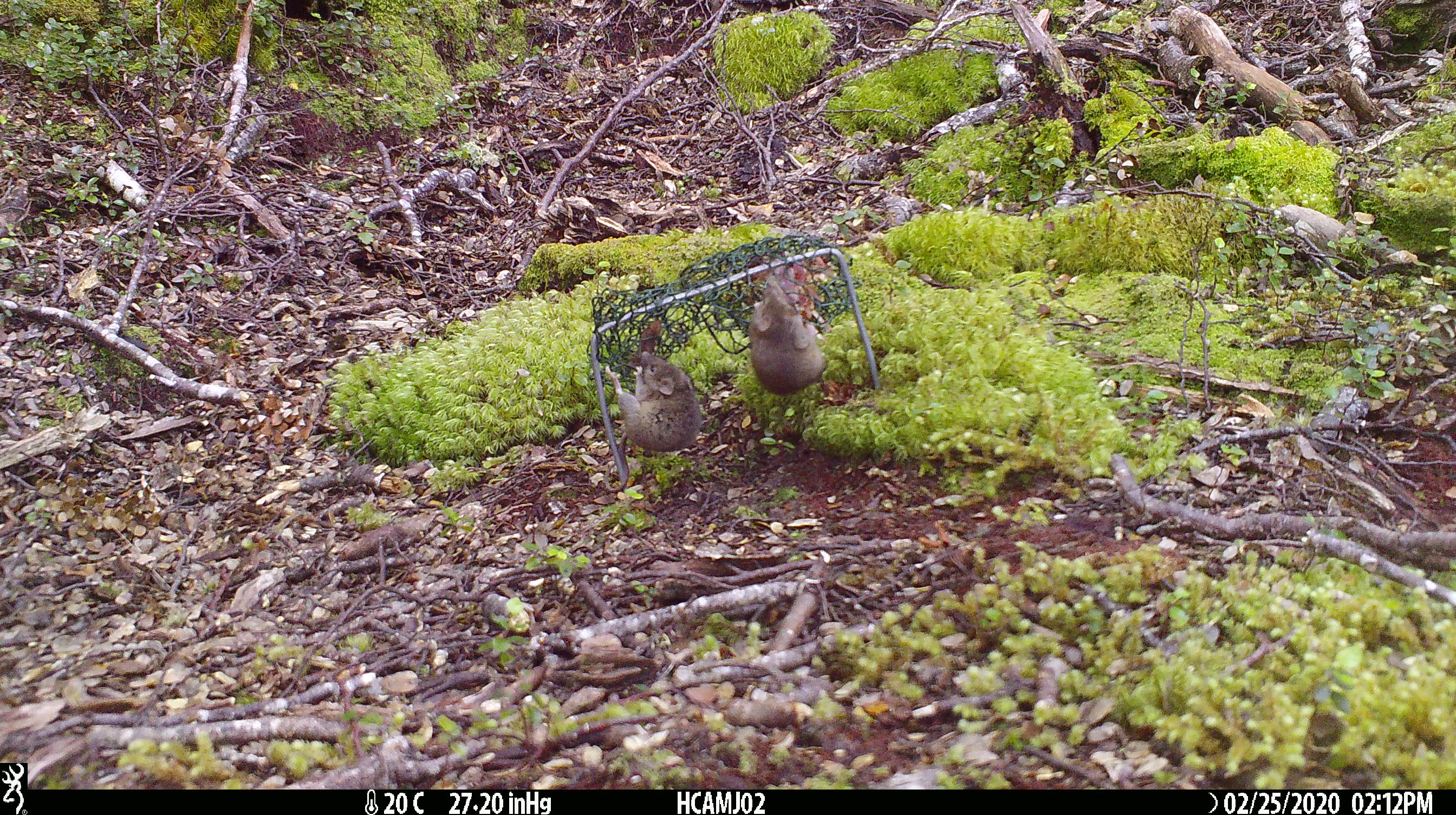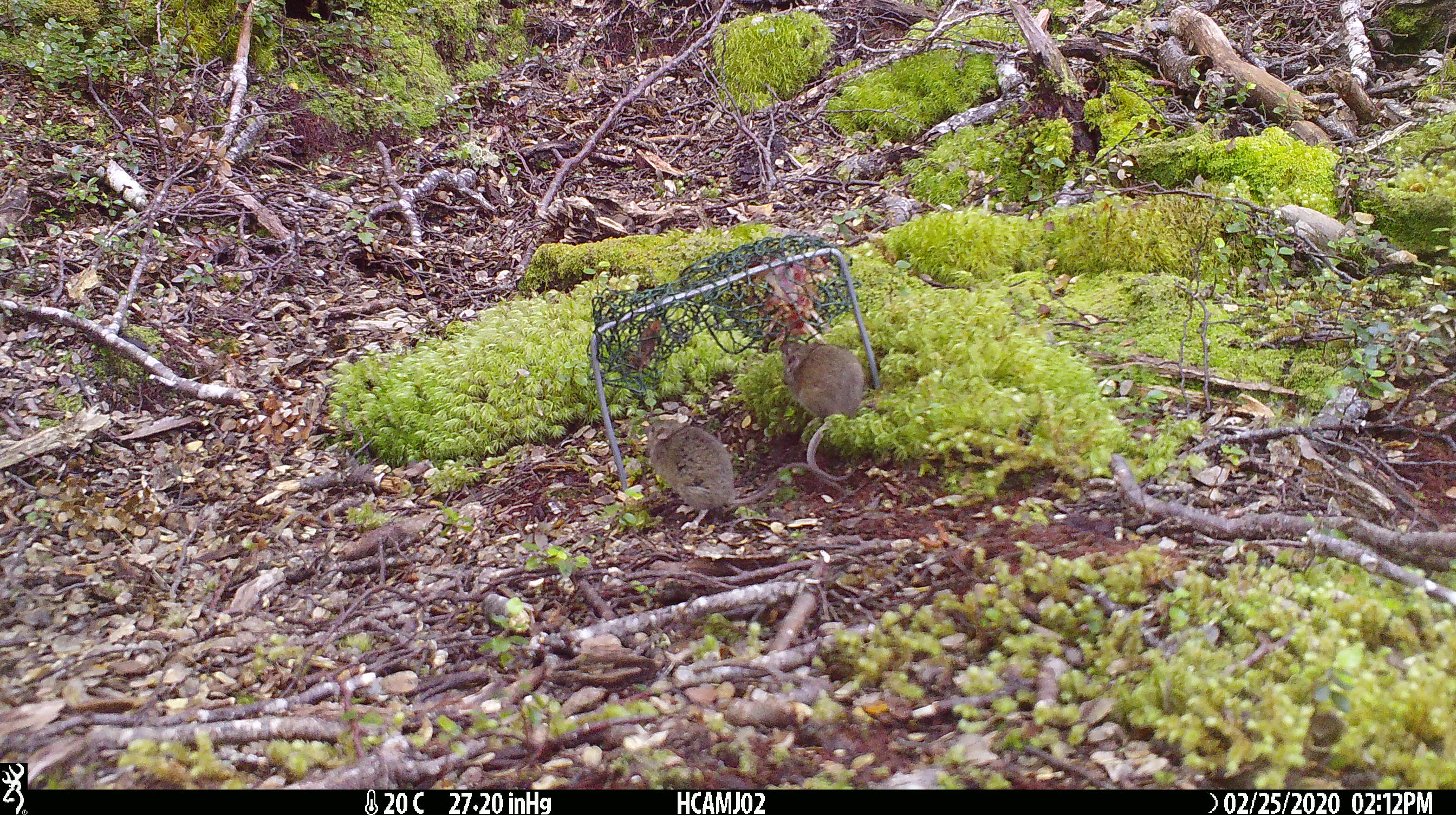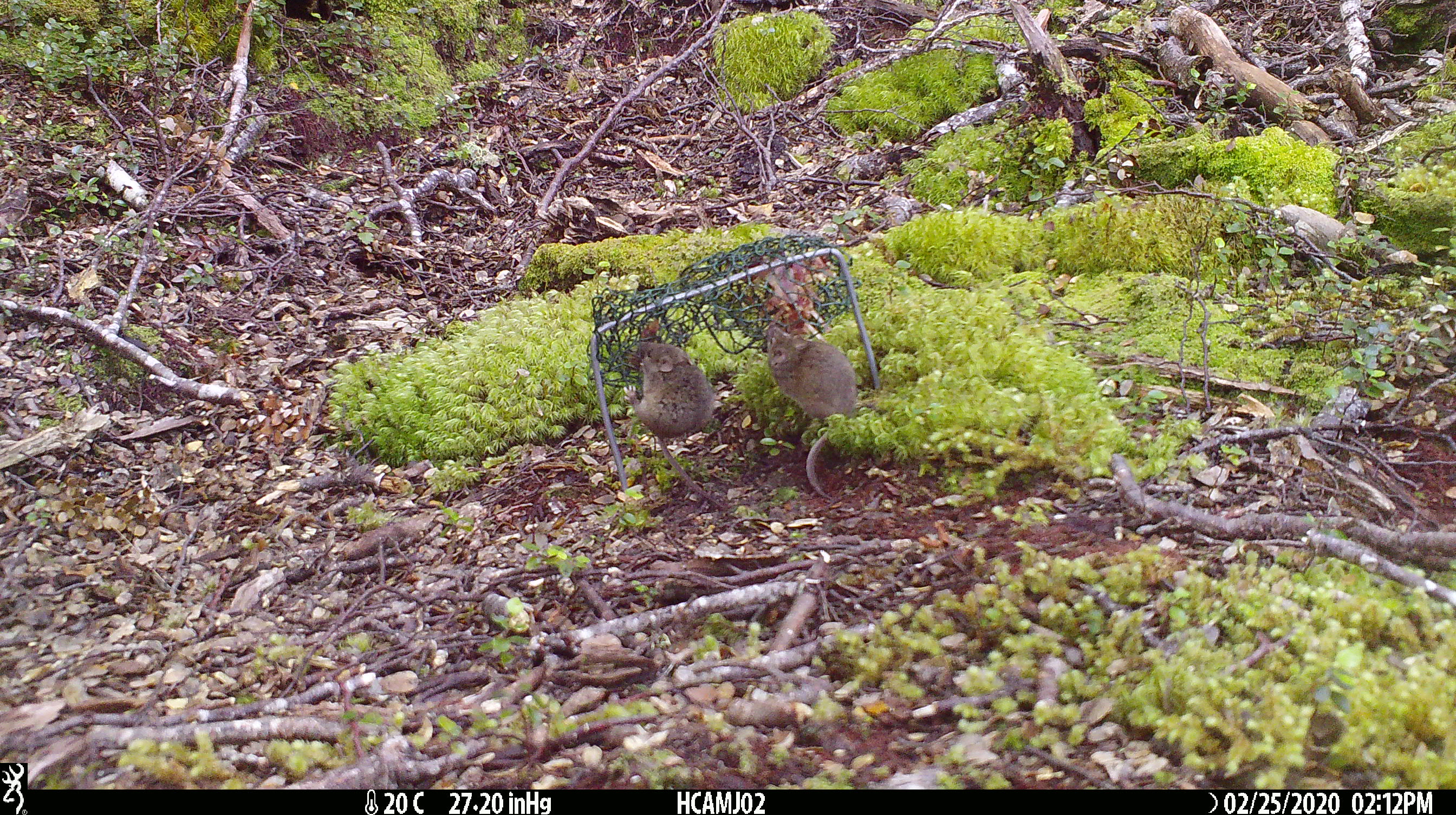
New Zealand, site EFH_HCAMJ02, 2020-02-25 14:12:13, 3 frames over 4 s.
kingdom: Animalia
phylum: Chordata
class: Mammalia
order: Rodentia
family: Muridae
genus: Mus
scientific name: Mus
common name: mouse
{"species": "mouse (Mus)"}